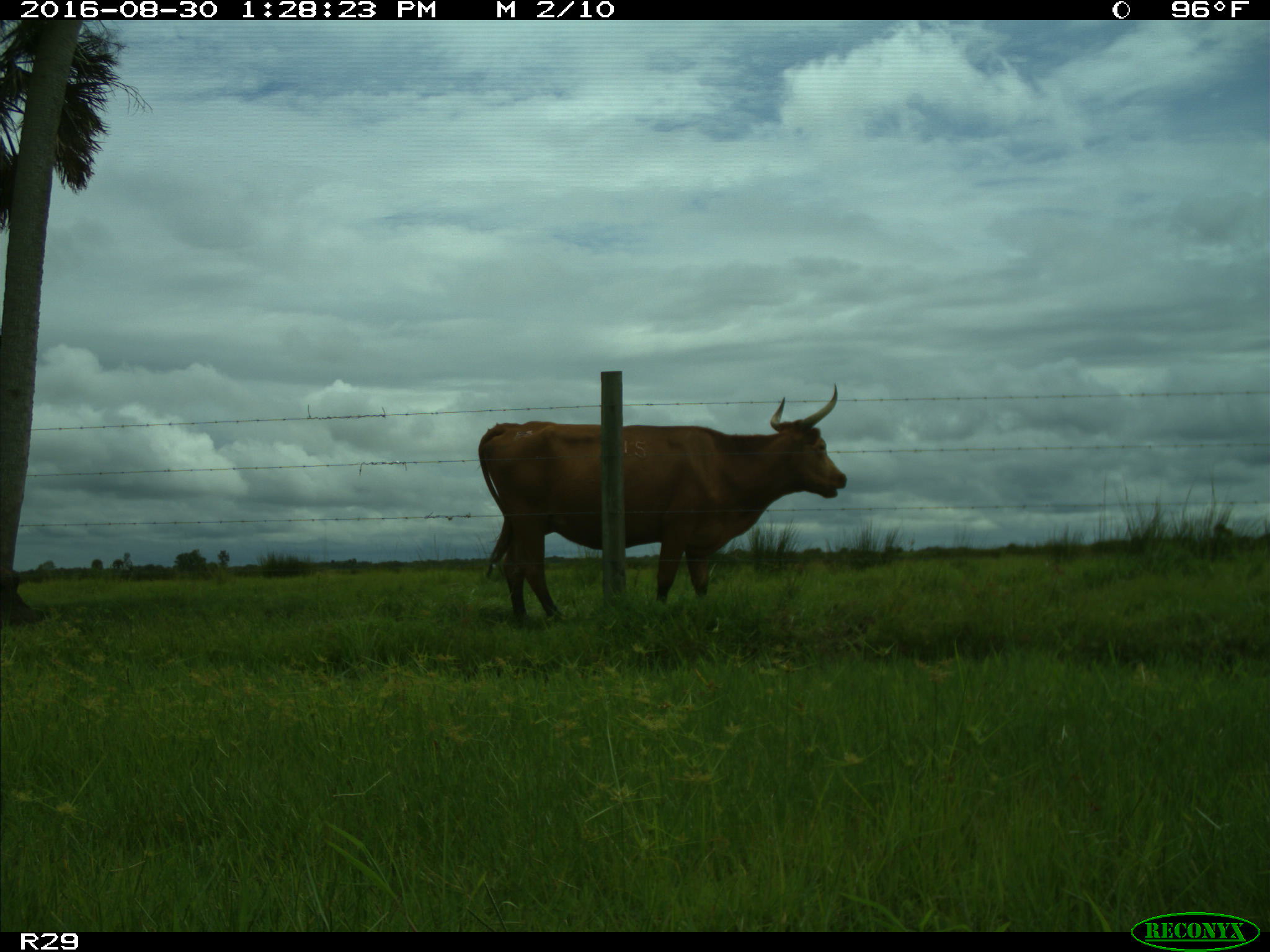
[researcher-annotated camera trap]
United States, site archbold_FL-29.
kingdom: Animalia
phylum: Chordata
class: Mammalia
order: Artiodactyla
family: Bovidae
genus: Bos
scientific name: Bos taurus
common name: domestic cow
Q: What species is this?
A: Bos taurus (domestic cow).